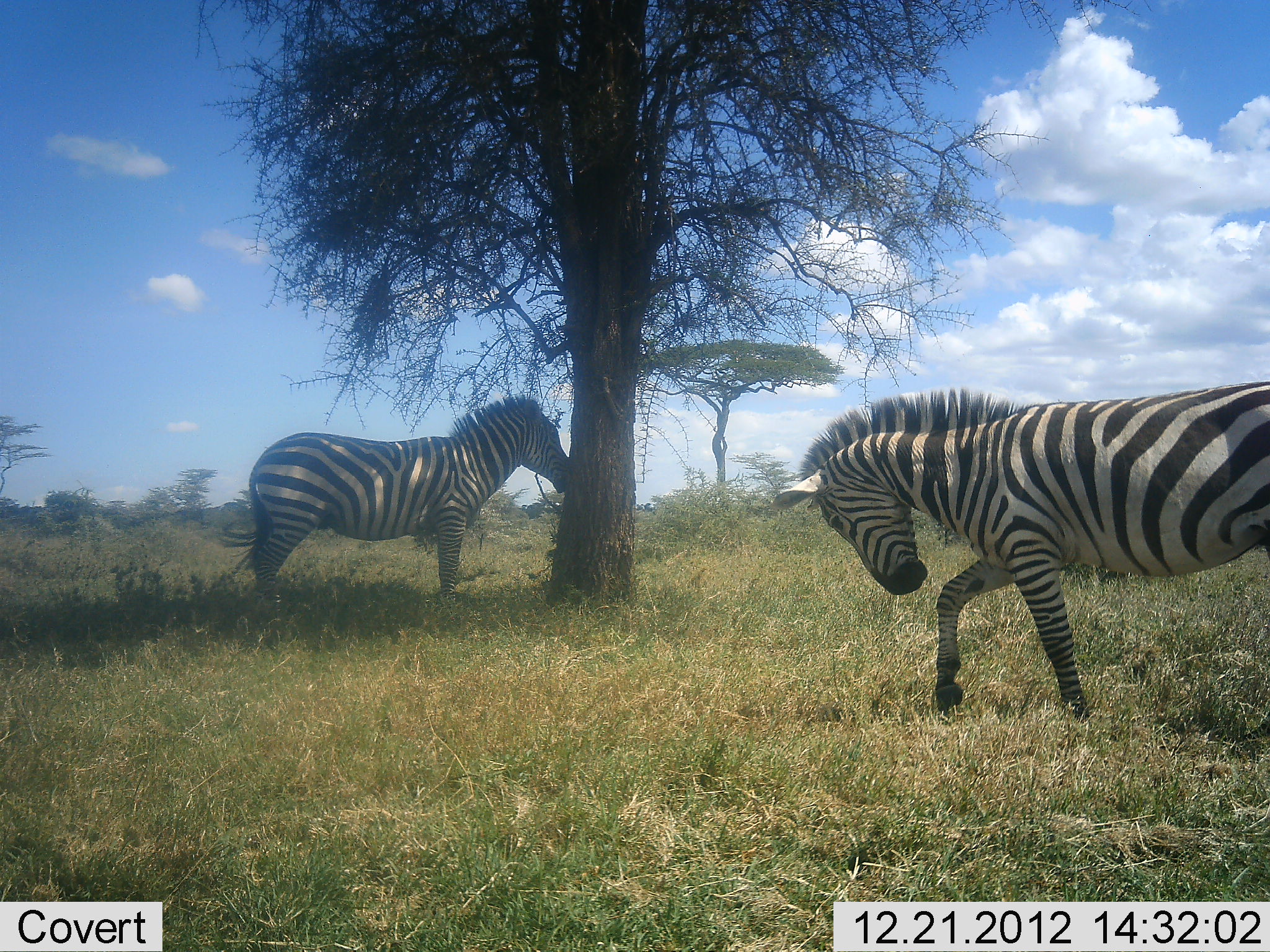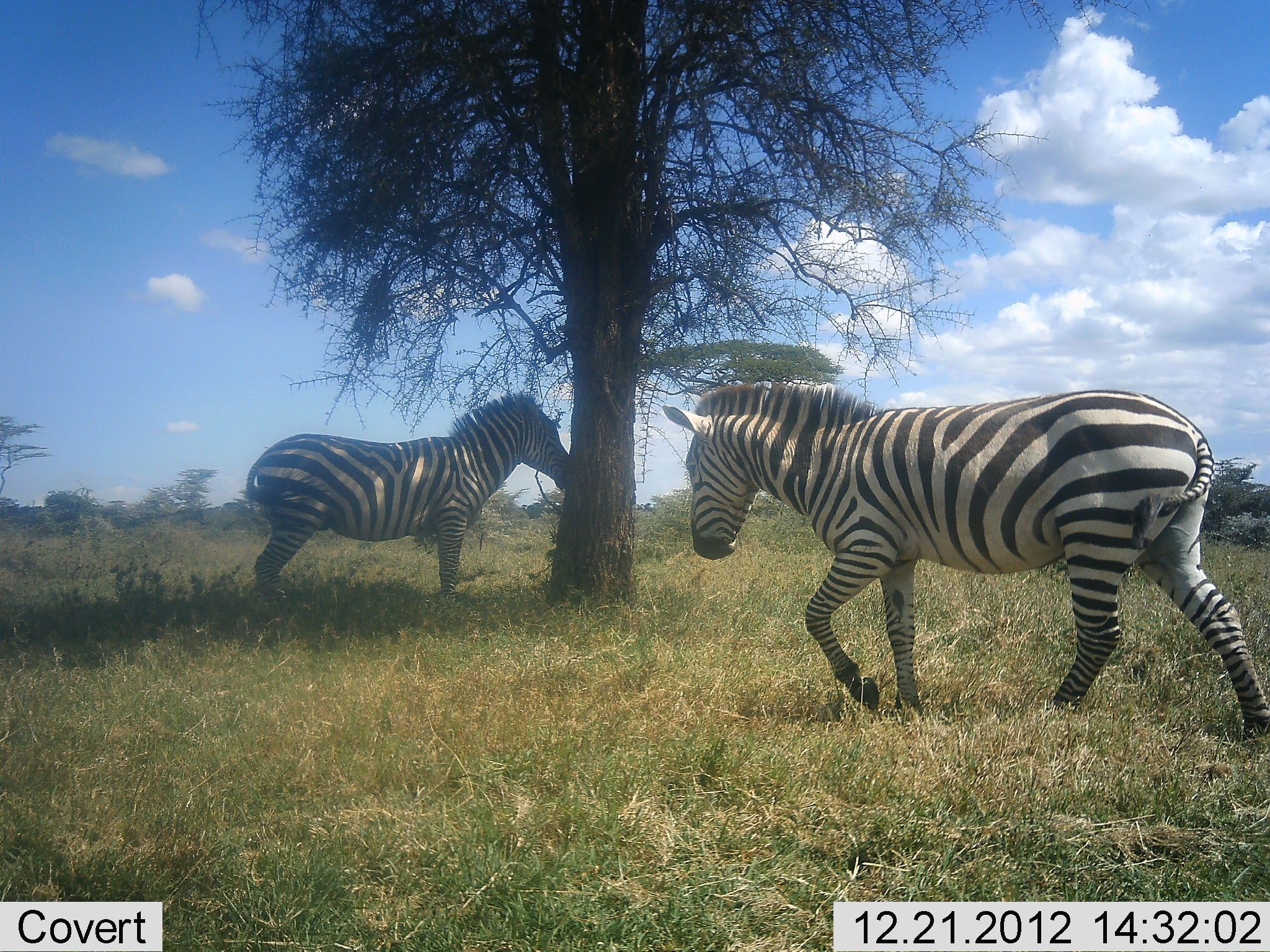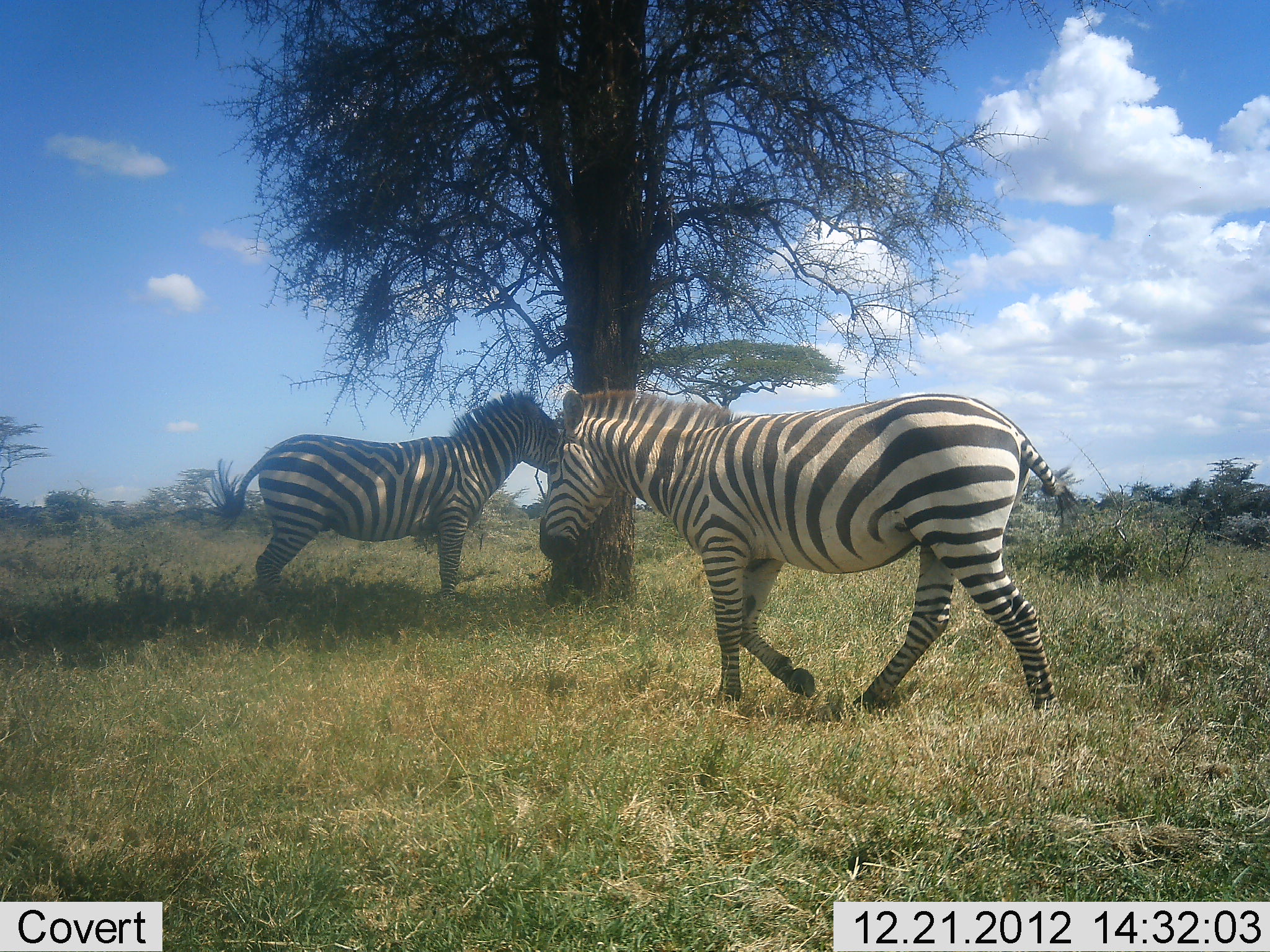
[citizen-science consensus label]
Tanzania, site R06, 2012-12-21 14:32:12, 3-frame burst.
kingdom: Animalia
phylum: Chordata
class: Mammalia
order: Perissodactyla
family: Equidae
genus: Equus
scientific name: Equus quagga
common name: plains zebra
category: zebra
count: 2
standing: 70%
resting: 7%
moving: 93%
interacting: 3%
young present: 0%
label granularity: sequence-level